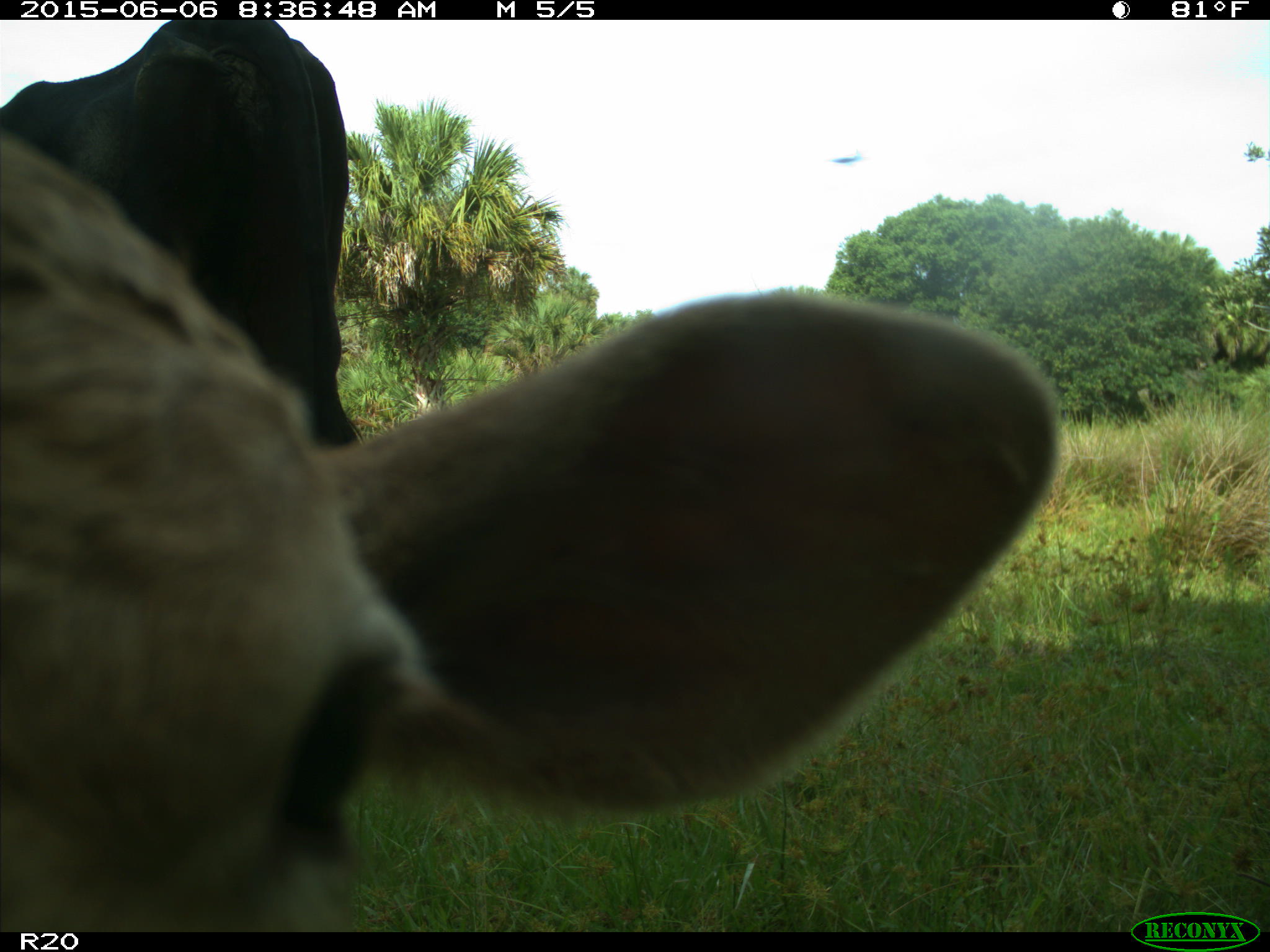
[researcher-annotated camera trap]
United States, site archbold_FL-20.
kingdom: Animalia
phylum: Chordata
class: Mammalia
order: Artiodactyla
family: Bovidae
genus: Bos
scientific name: Bos taurus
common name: domestic cow